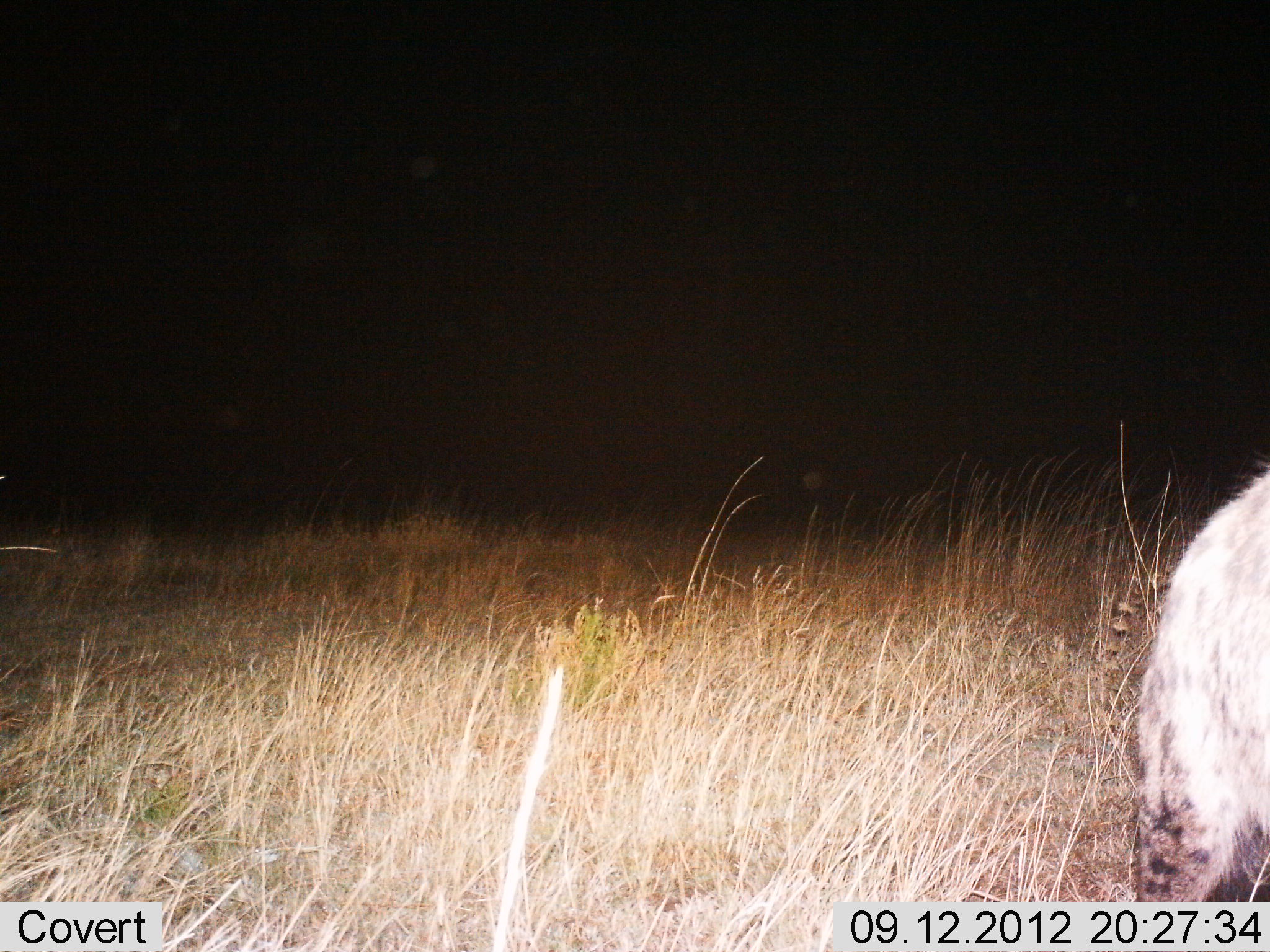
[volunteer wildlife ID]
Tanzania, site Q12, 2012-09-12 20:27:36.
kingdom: Animalia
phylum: Chordata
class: Mammalia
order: Carnivora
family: Hyaenidae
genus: Crocuta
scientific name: Crocuta crocuta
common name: spotted hyena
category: hyenaspotted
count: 1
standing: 50%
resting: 0%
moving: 50%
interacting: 0%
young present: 0%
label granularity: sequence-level